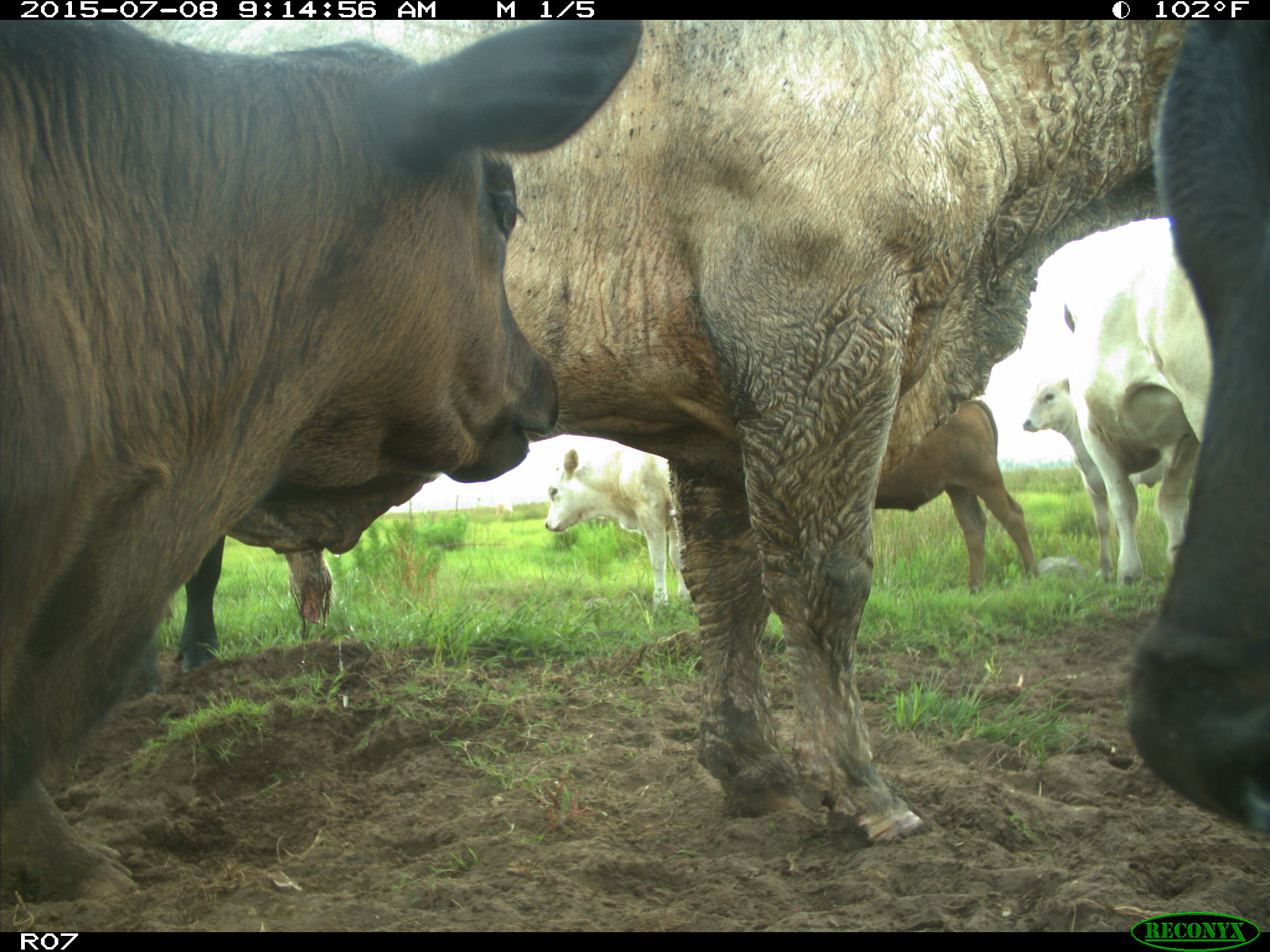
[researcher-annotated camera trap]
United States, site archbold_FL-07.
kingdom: Animalia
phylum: Chordata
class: Mammalia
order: Artiodactyla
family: Bovidae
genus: Bos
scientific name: Bos taurus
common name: domestic cow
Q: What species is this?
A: Bos taurus (domestic cow).